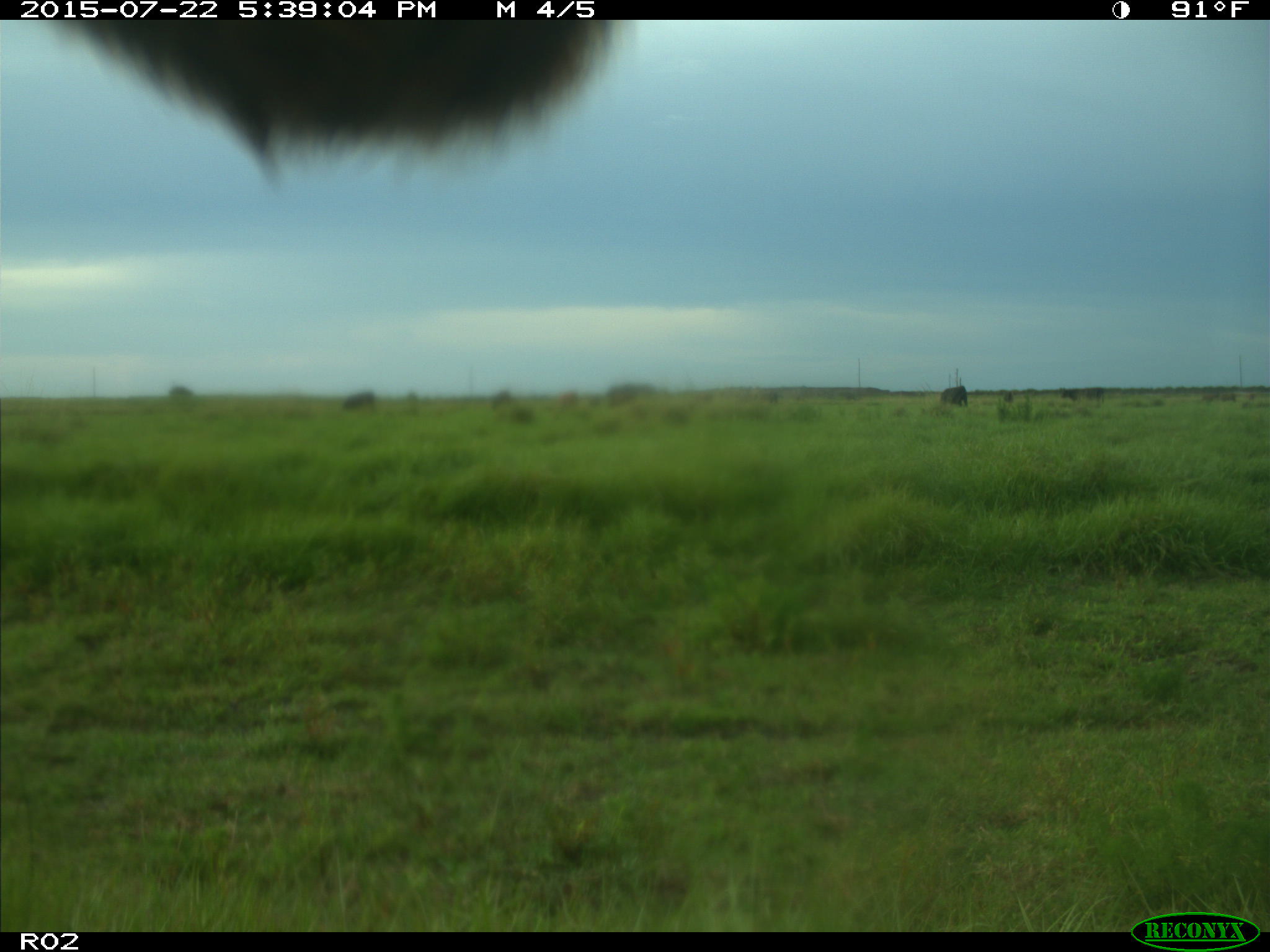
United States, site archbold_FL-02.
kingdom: Animalia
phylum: Chordata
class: Mammalia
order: Artiodactyla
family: Bovidae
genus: Bos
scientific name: Bos taurus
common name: domestic cow